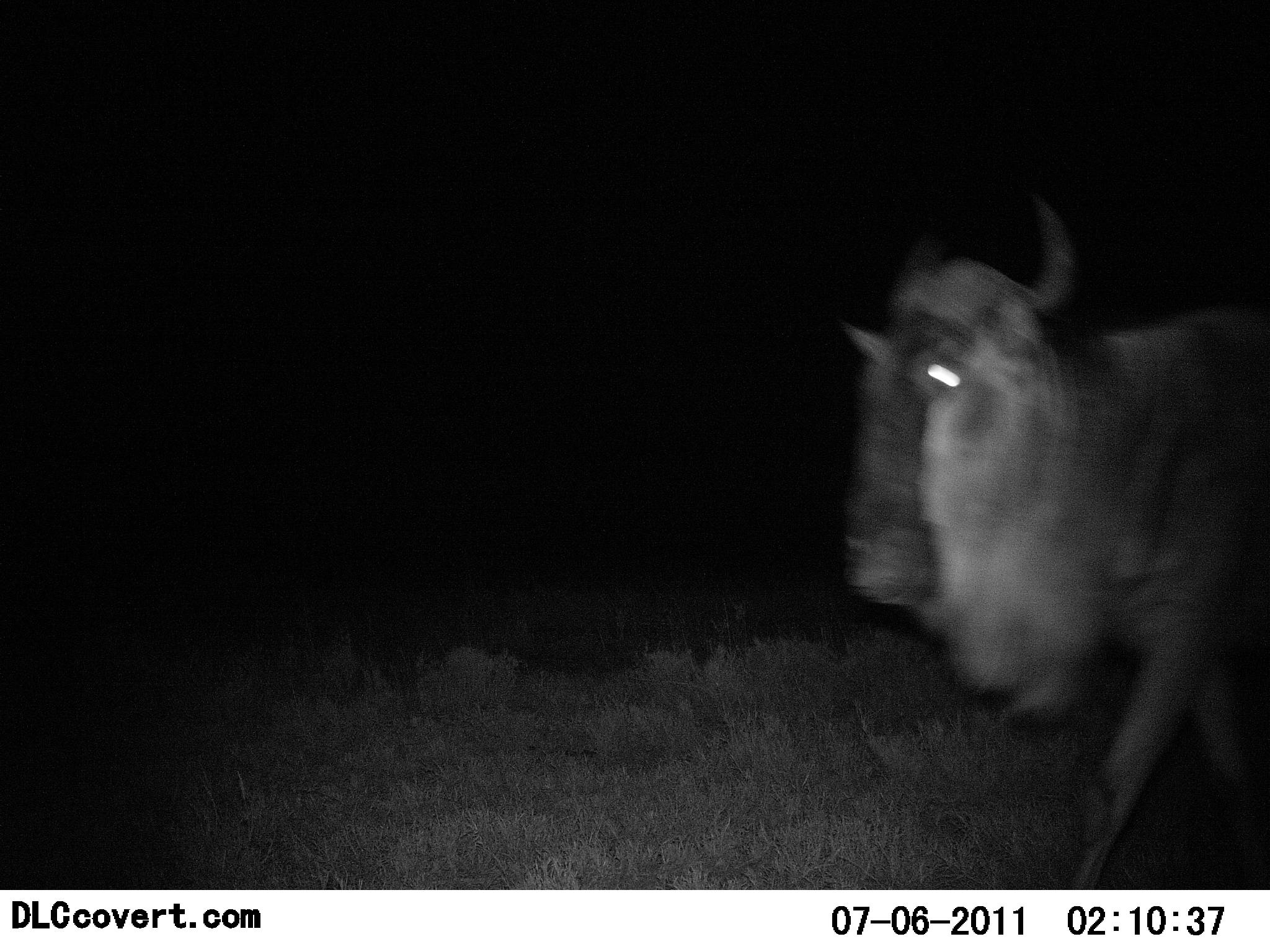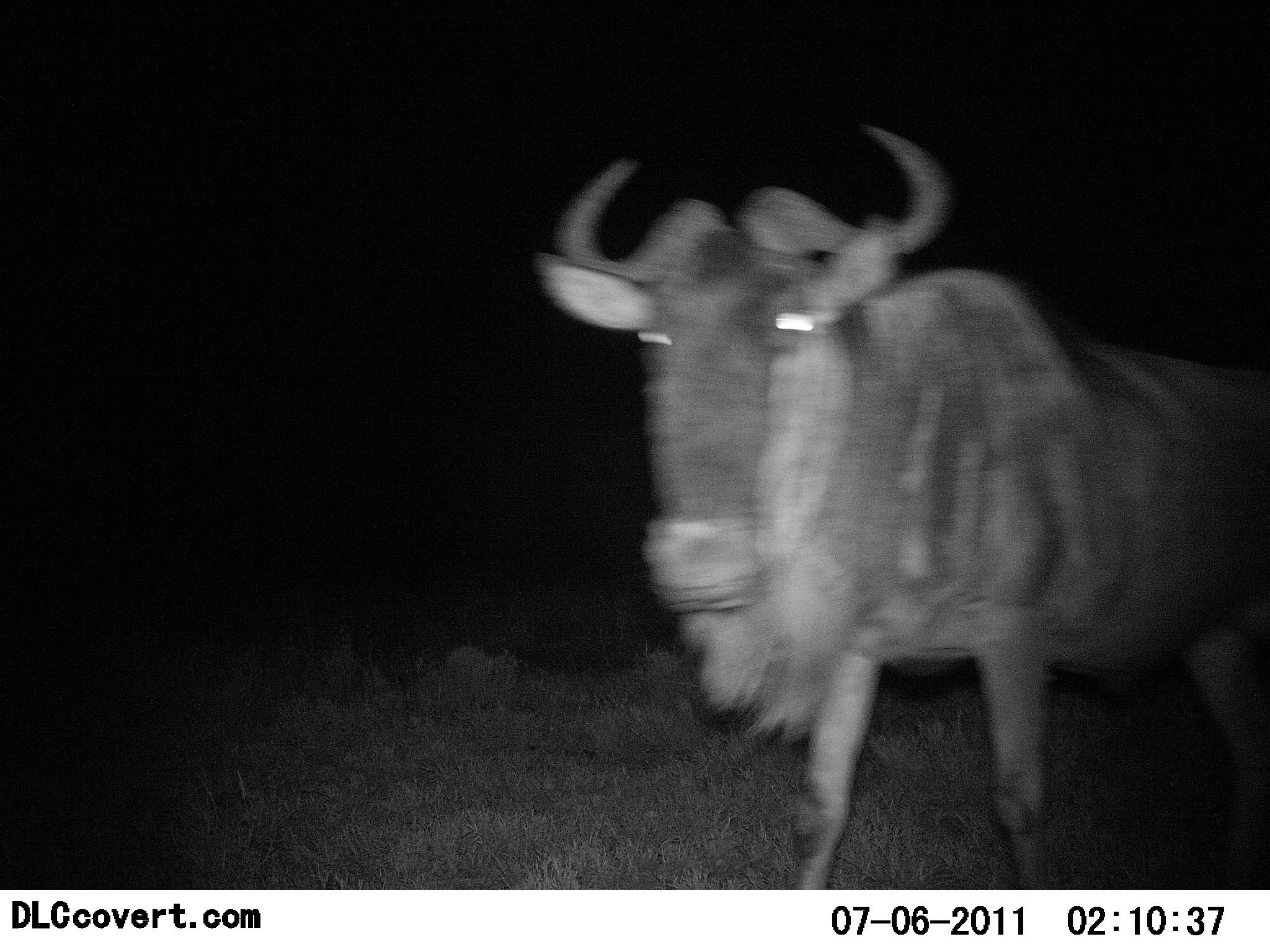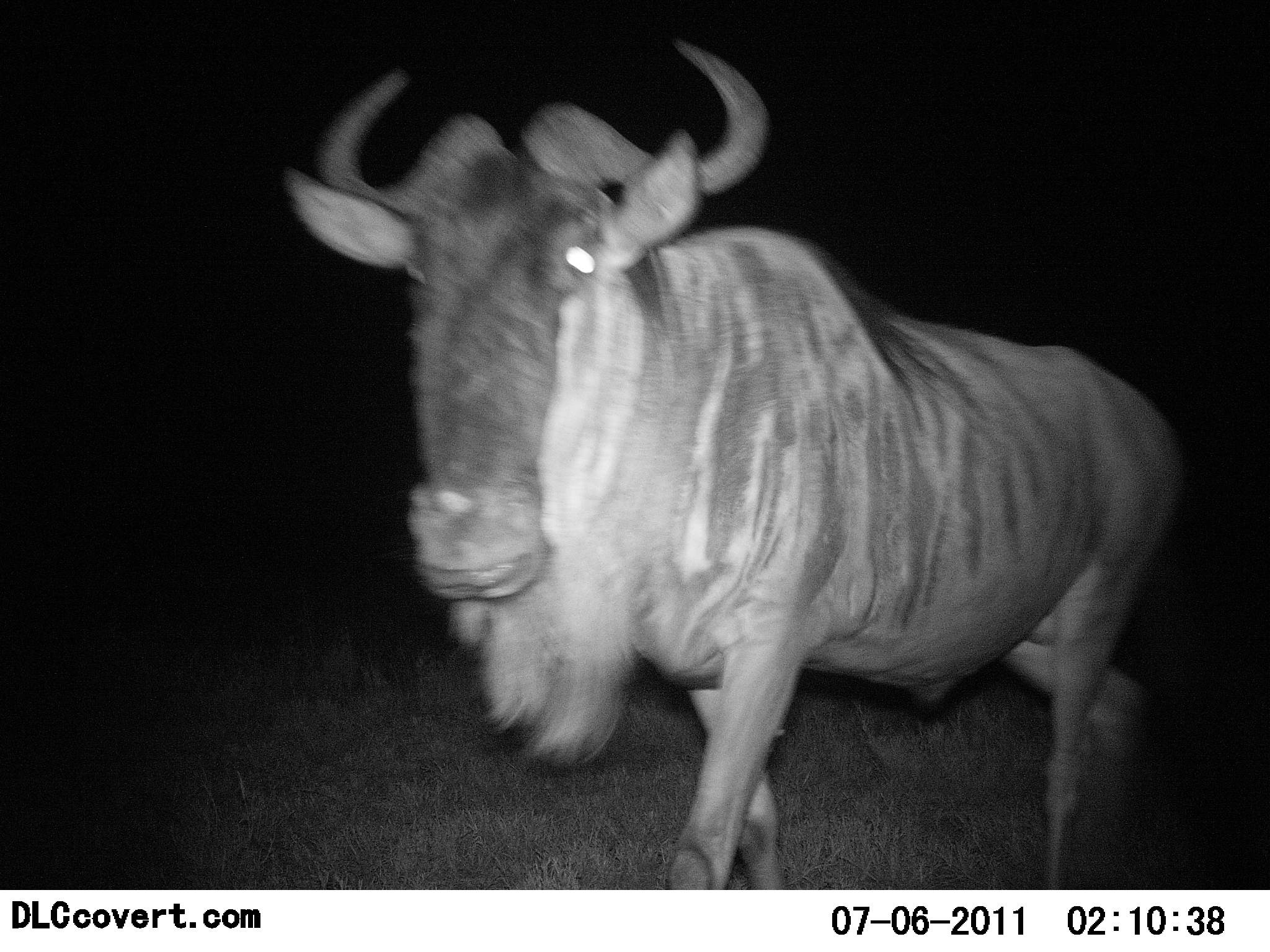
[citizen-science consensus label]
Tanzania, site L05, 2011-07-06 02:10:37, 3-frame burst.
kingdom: Animalia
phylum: Chordata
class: Mammalia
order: Artiodactyla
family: Bovidae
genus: Connochaetes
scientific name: Connochaetes taurinus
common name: blue wildebeest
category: wildebeest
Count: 1.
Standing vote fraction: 0%.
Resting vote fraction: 0%.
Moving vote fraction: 100%.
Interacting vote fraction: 0%.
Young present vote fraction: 0%.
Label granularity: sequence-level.